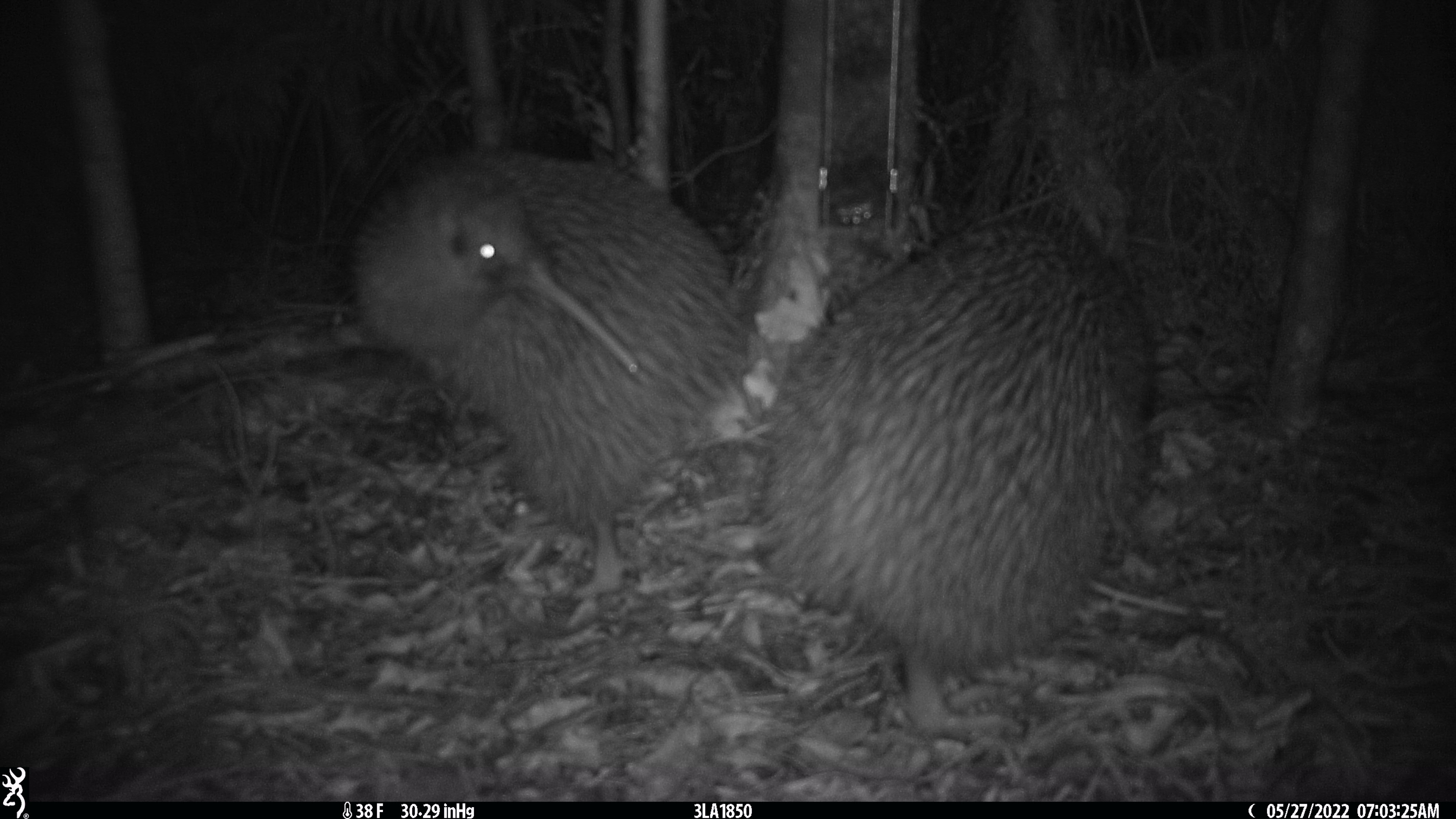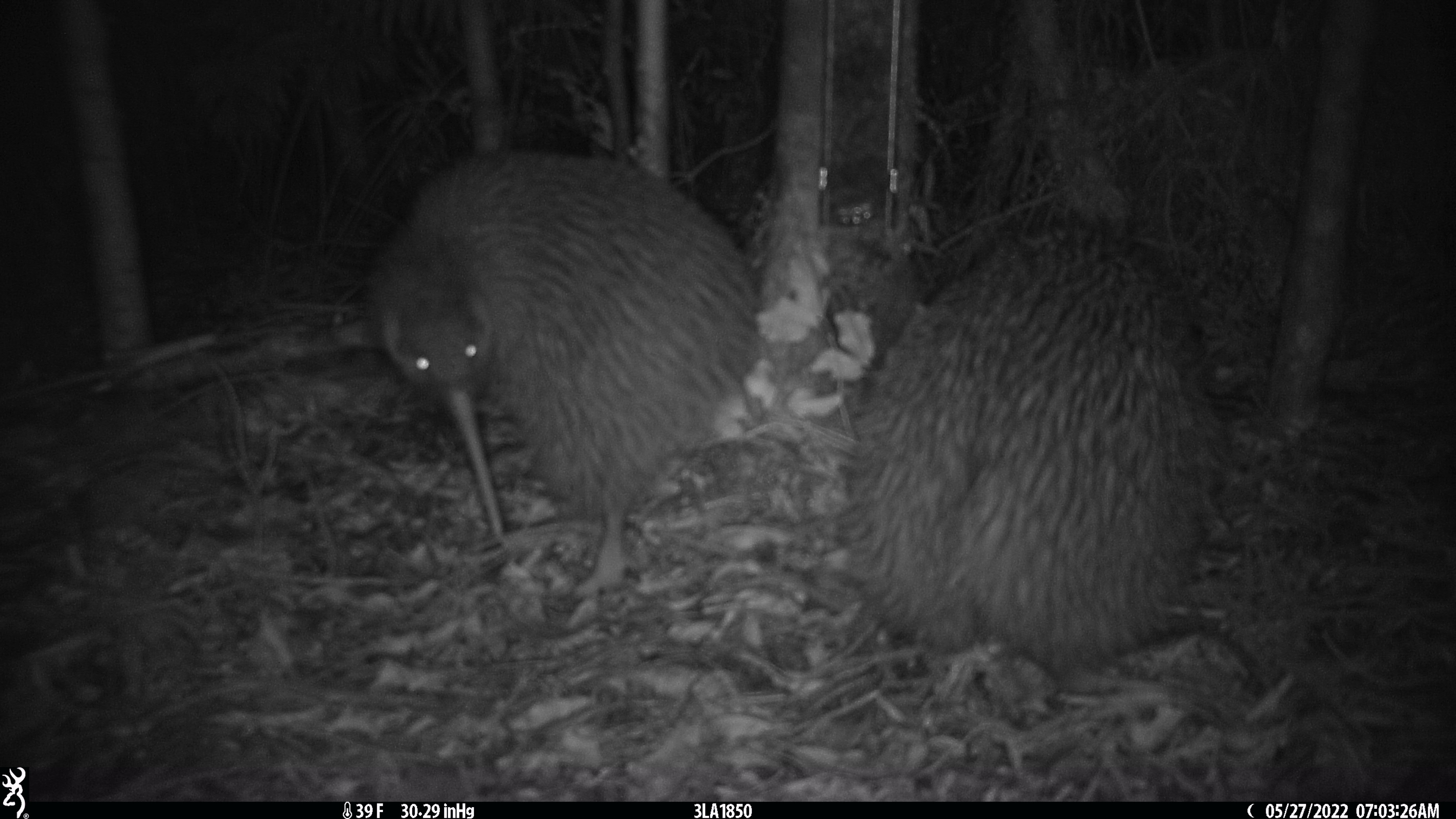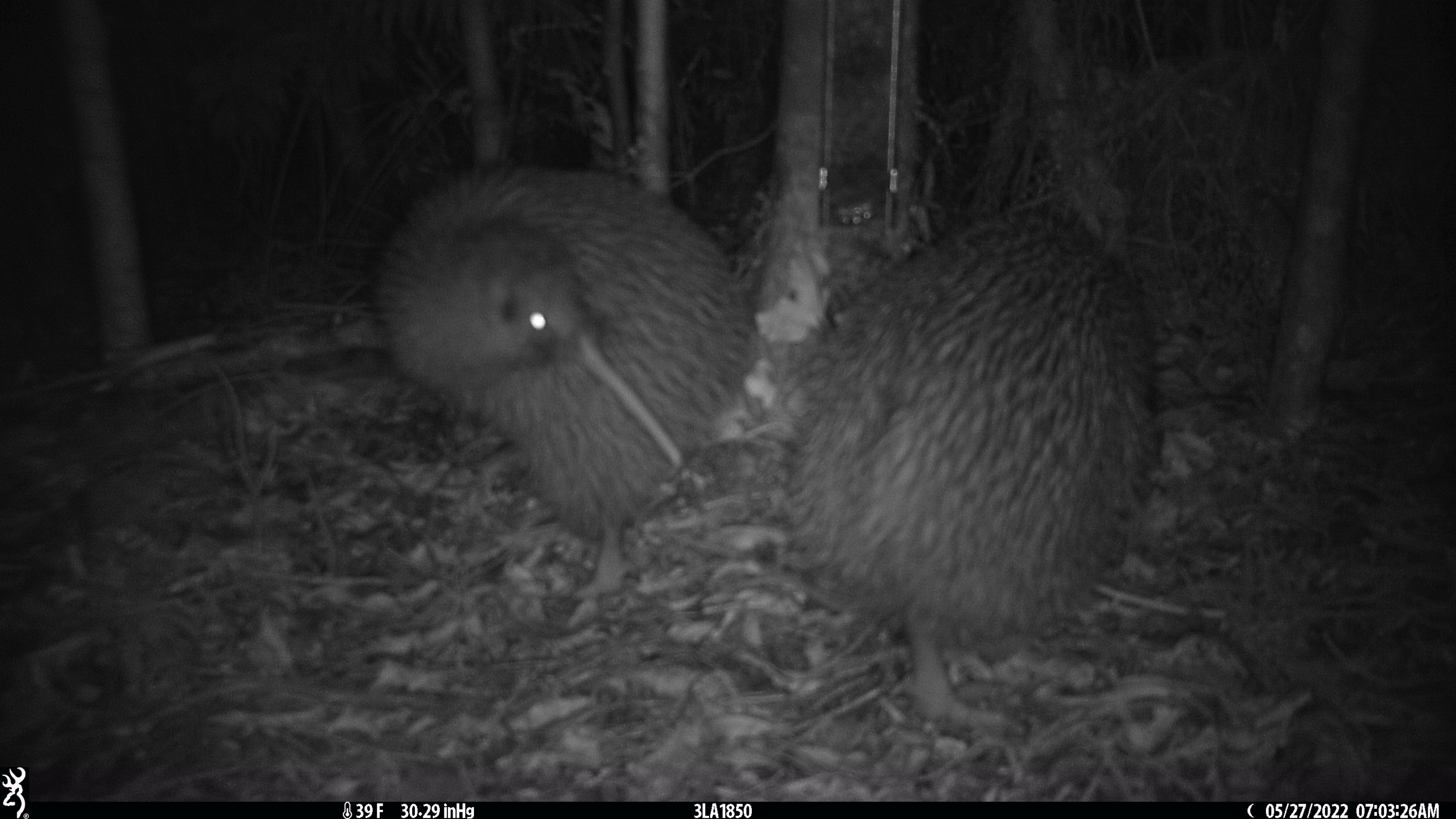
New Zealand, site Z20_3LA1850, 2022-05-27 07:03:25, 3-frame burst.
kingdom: Animalia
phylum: Chordata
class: Aves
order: Apterygiformes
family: Apterygidae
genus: Apteryx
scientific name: Apteryx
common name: kiwi